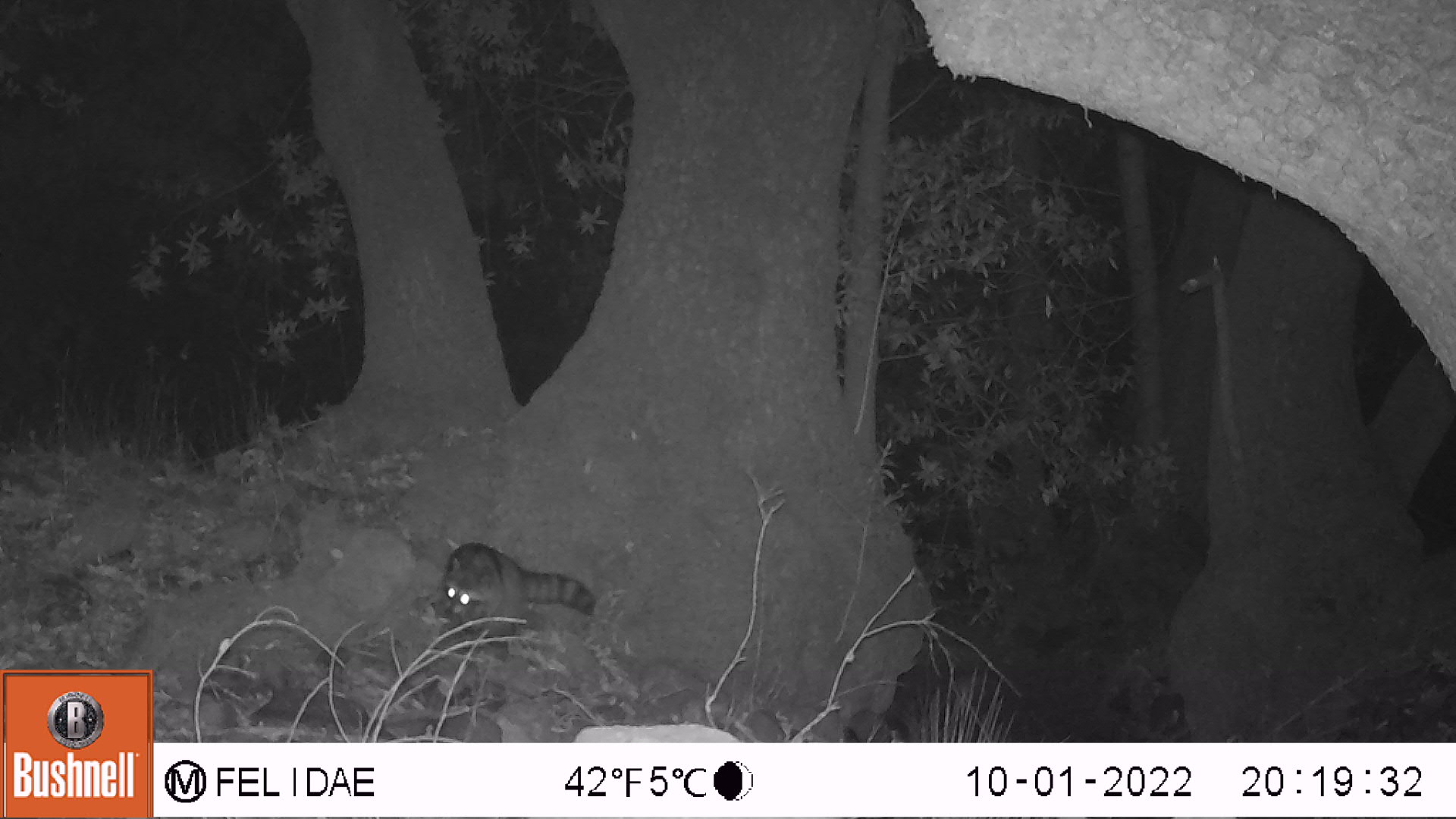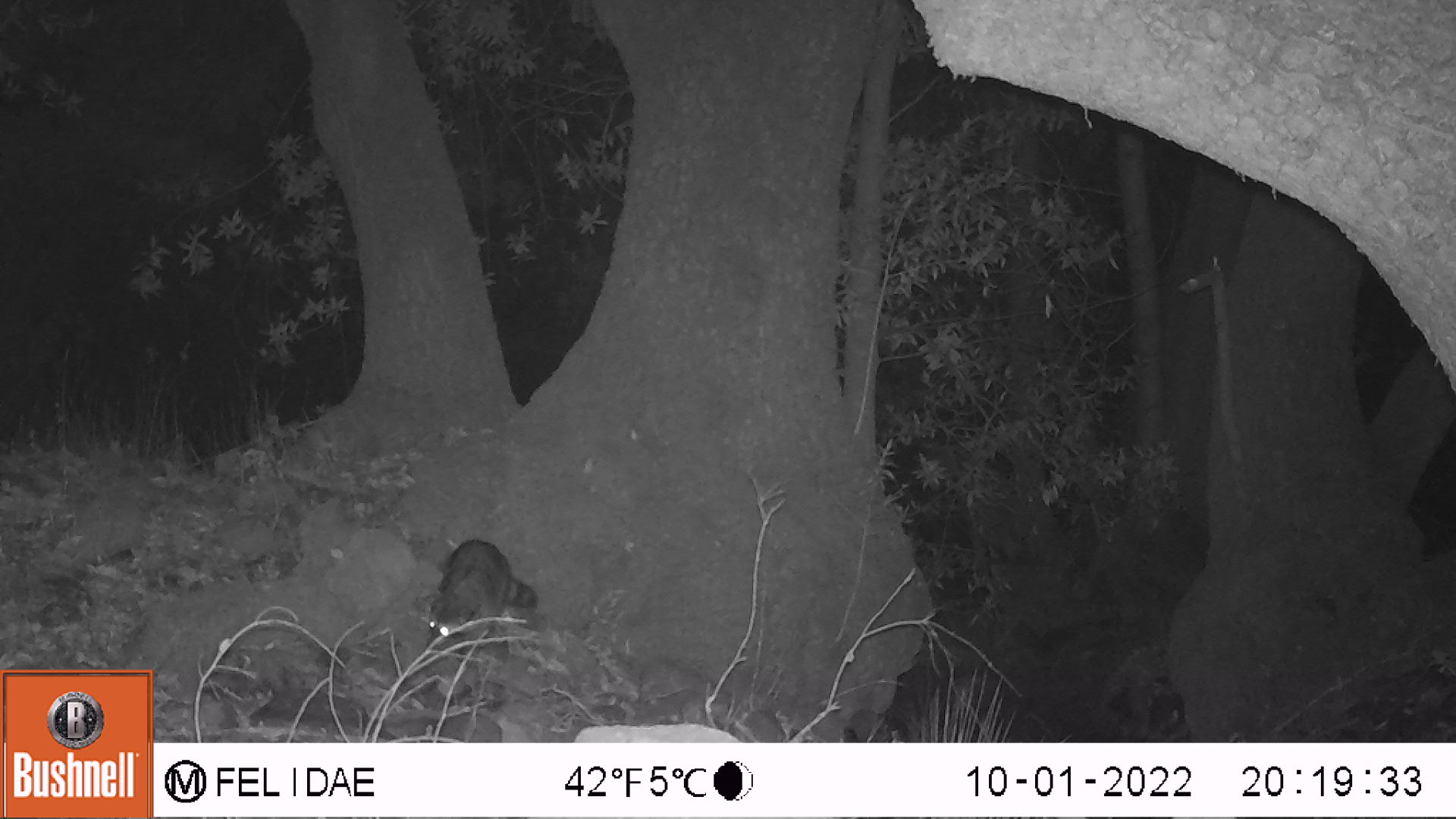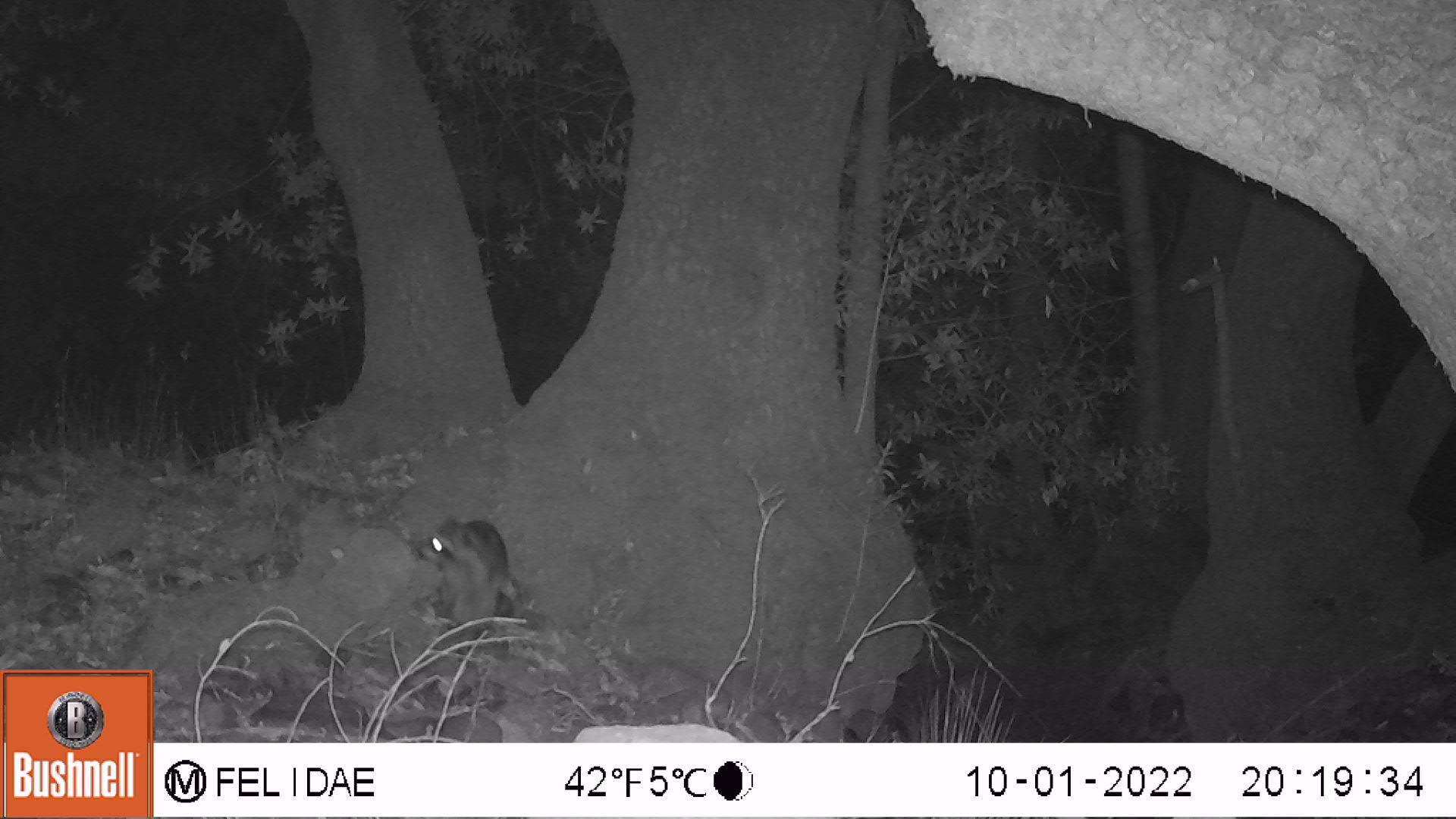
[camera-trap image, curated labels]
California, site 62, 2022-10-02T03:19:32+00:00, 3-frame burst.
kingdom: Animalia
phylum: Chordata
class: Mammalia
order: Carnivora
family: Procyonidae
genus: Procyon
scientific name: Procyon lotor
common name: raccoon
Raccoon (Procyon lotor).